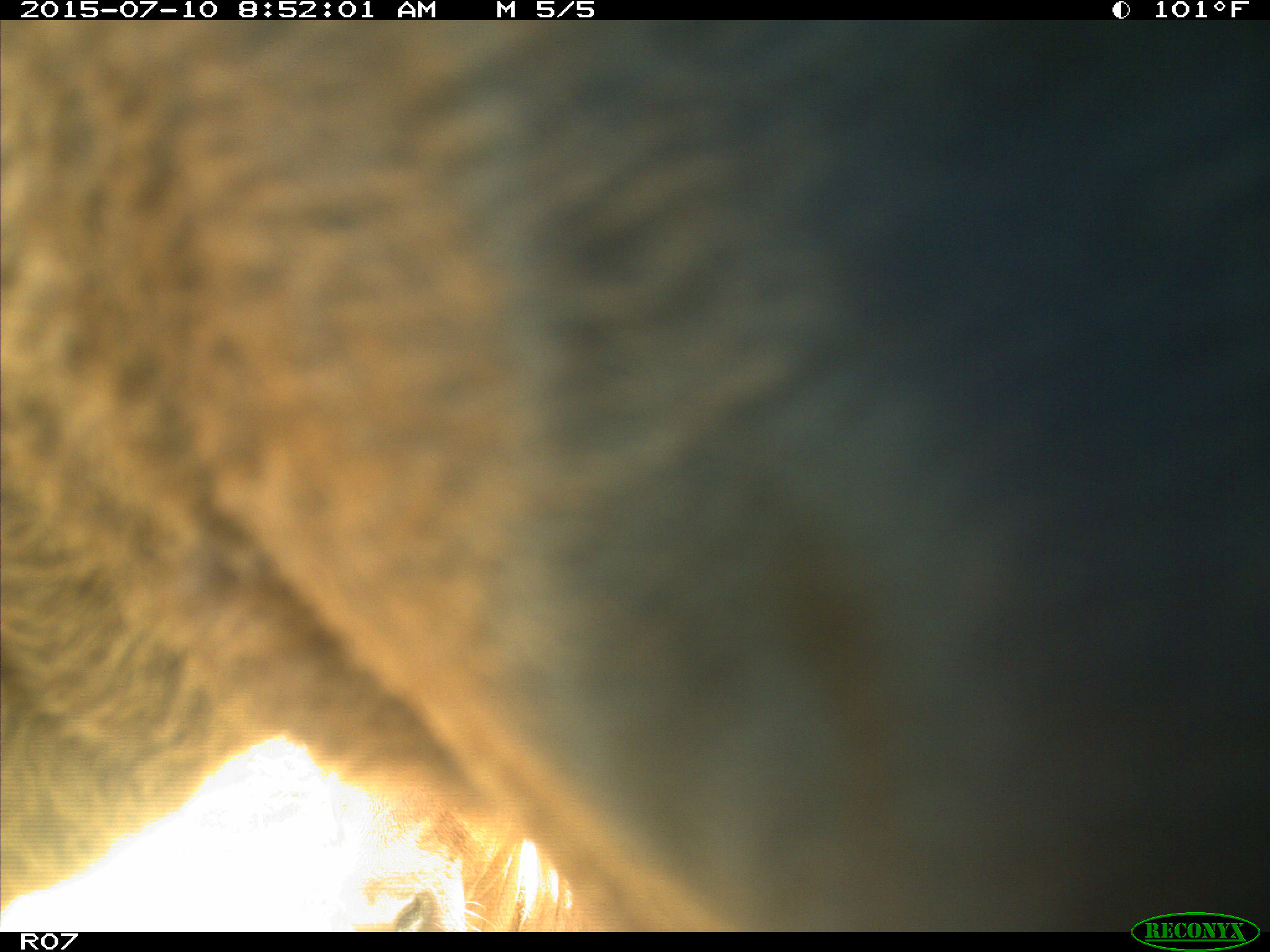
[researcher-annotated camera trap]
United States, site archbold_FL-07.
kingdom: Animalia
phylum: Chordata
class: Mammalia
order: Artiodactyla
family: Bovidae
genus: Bos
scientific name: Bos taurus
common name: domestic cow